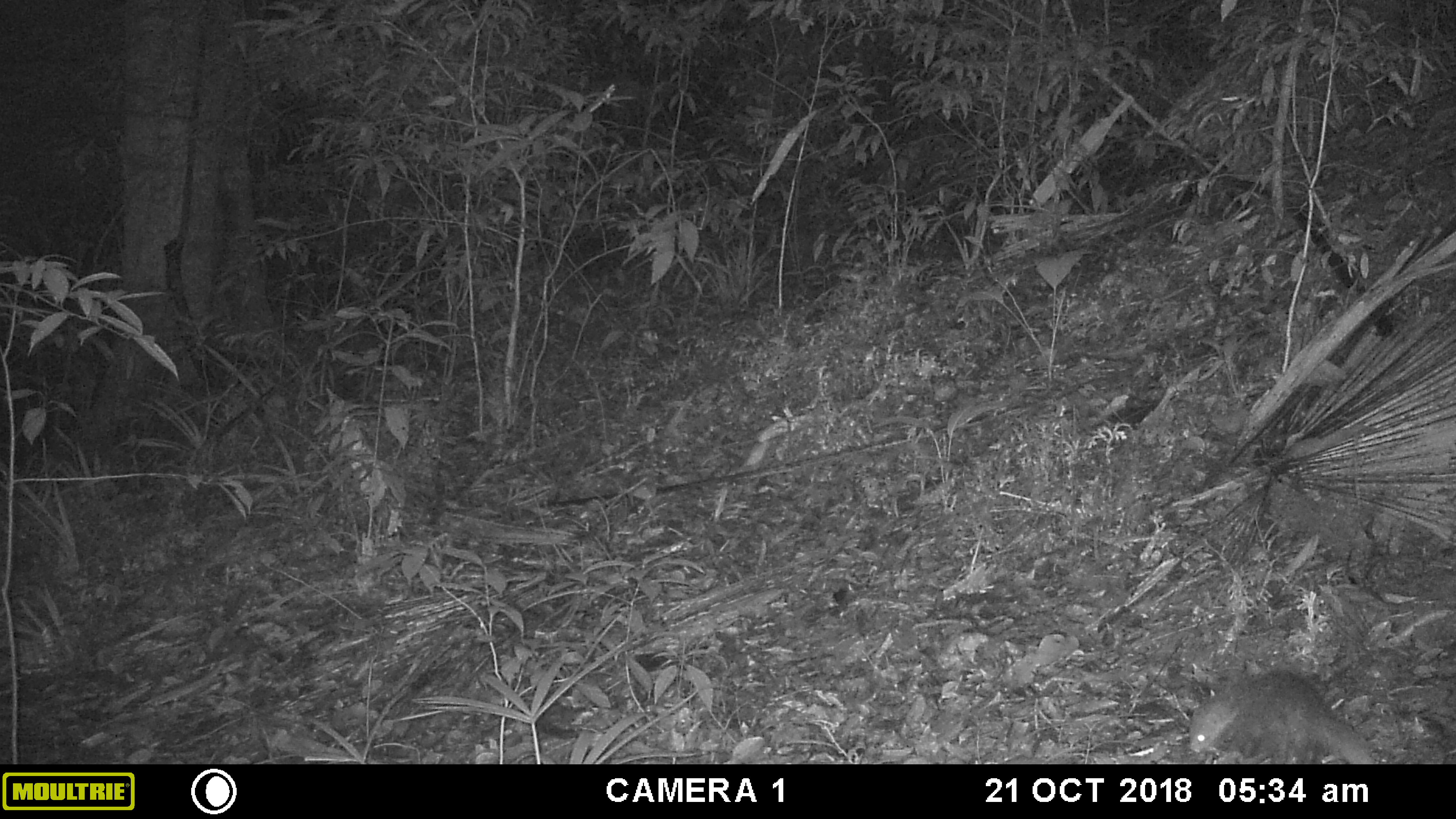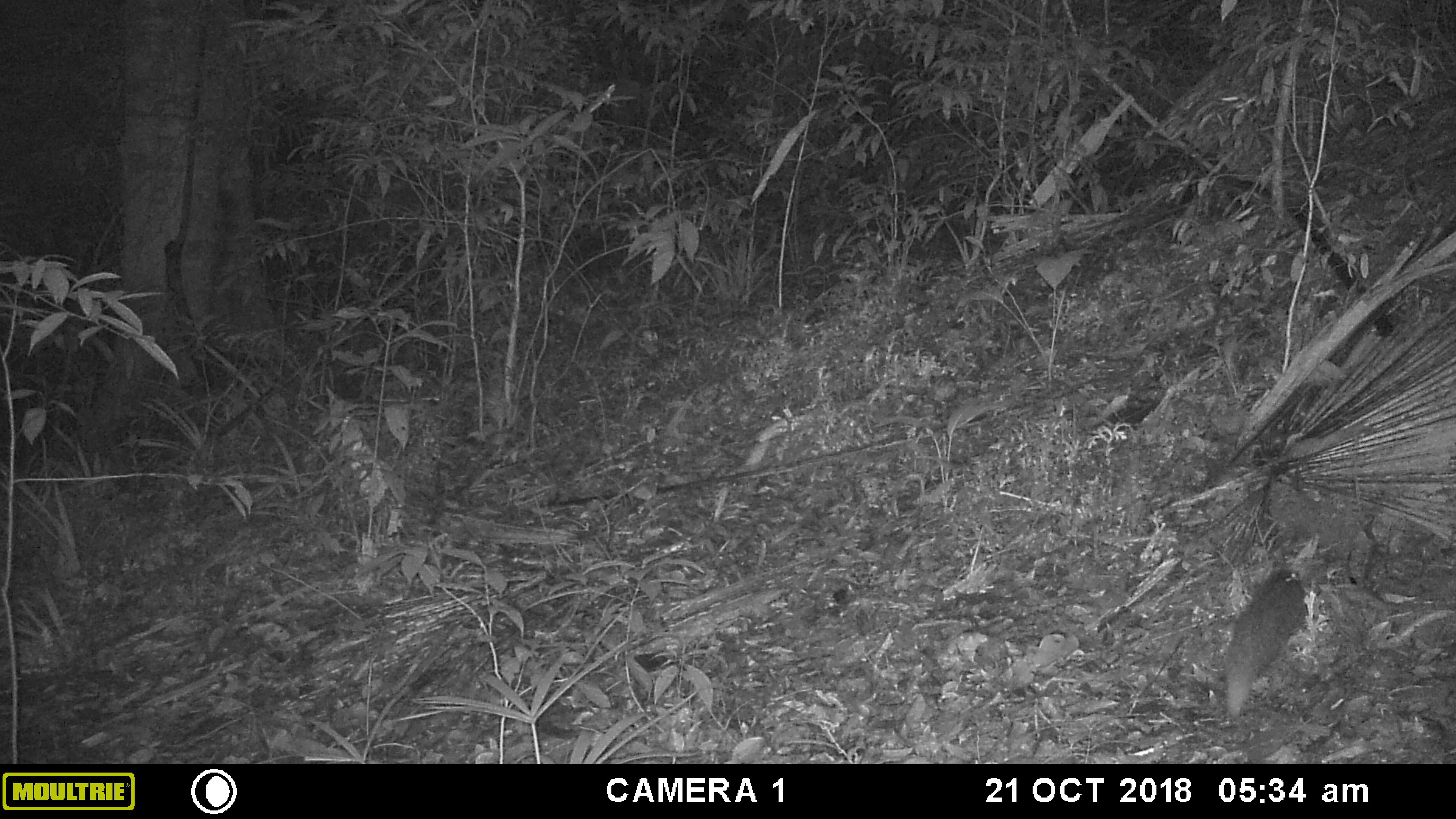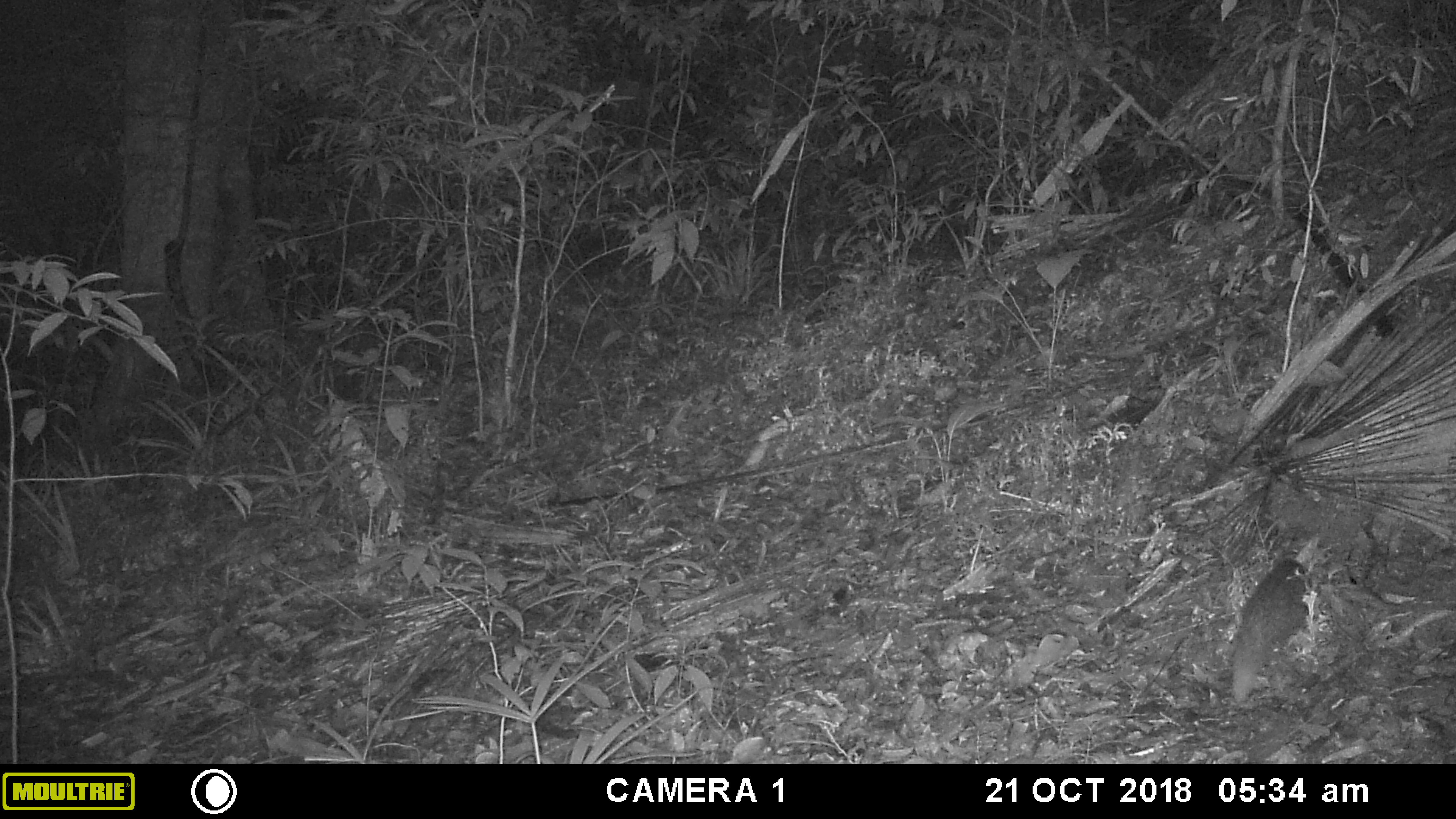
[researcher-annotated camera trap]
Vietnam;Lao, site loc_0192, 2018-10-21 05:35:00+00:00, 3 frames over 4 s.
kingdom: Animalia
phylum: Chordata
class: Mammalia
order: Carnivora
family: Herpestidae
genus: Urva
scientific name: Urva urva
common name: crab-eating mongoose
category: crab eating mongoose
Crab eating mongoose (crab-eating mongoose) (Urva urva). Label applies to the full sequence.